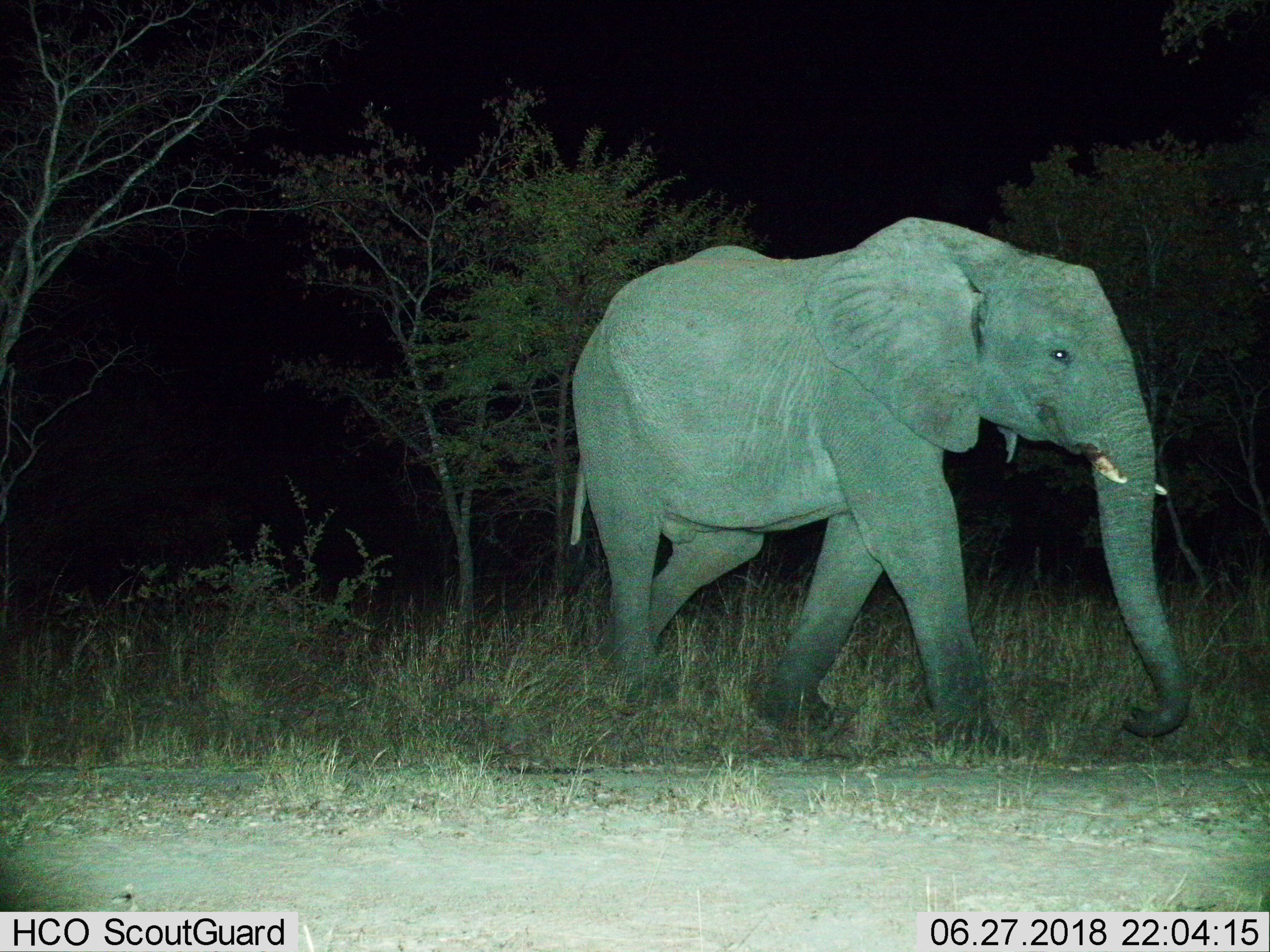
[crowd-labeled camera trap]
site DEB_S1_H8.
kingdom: Animalia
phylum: Chordata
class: Mammalia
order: Proboscidea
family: Elephantidae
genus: Loxodonta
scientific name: Loxodonta africana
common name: african bush elephant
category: elephant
Elephant (african bush elephant) (Loxodonta africana), count 1. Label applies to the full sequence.